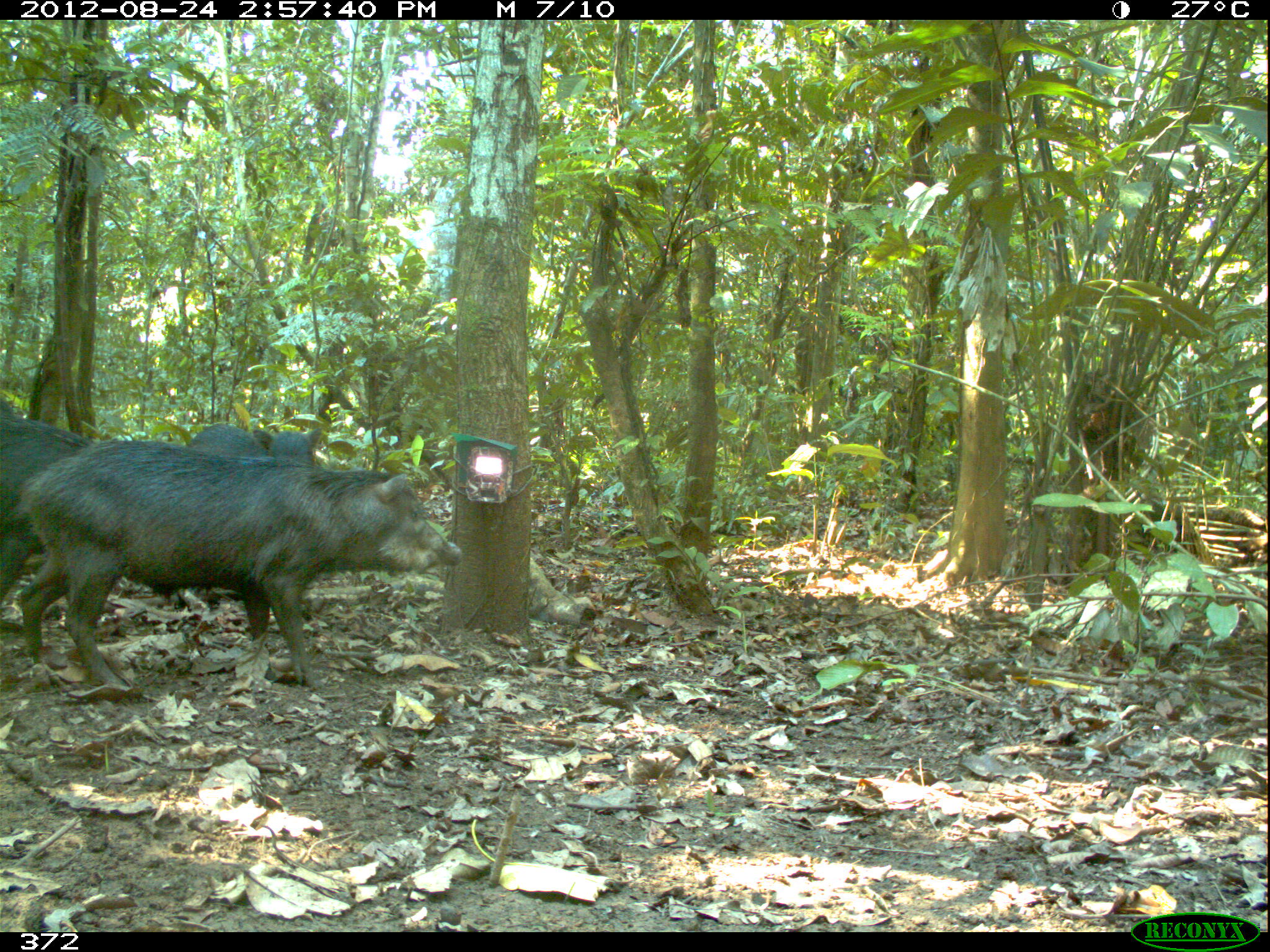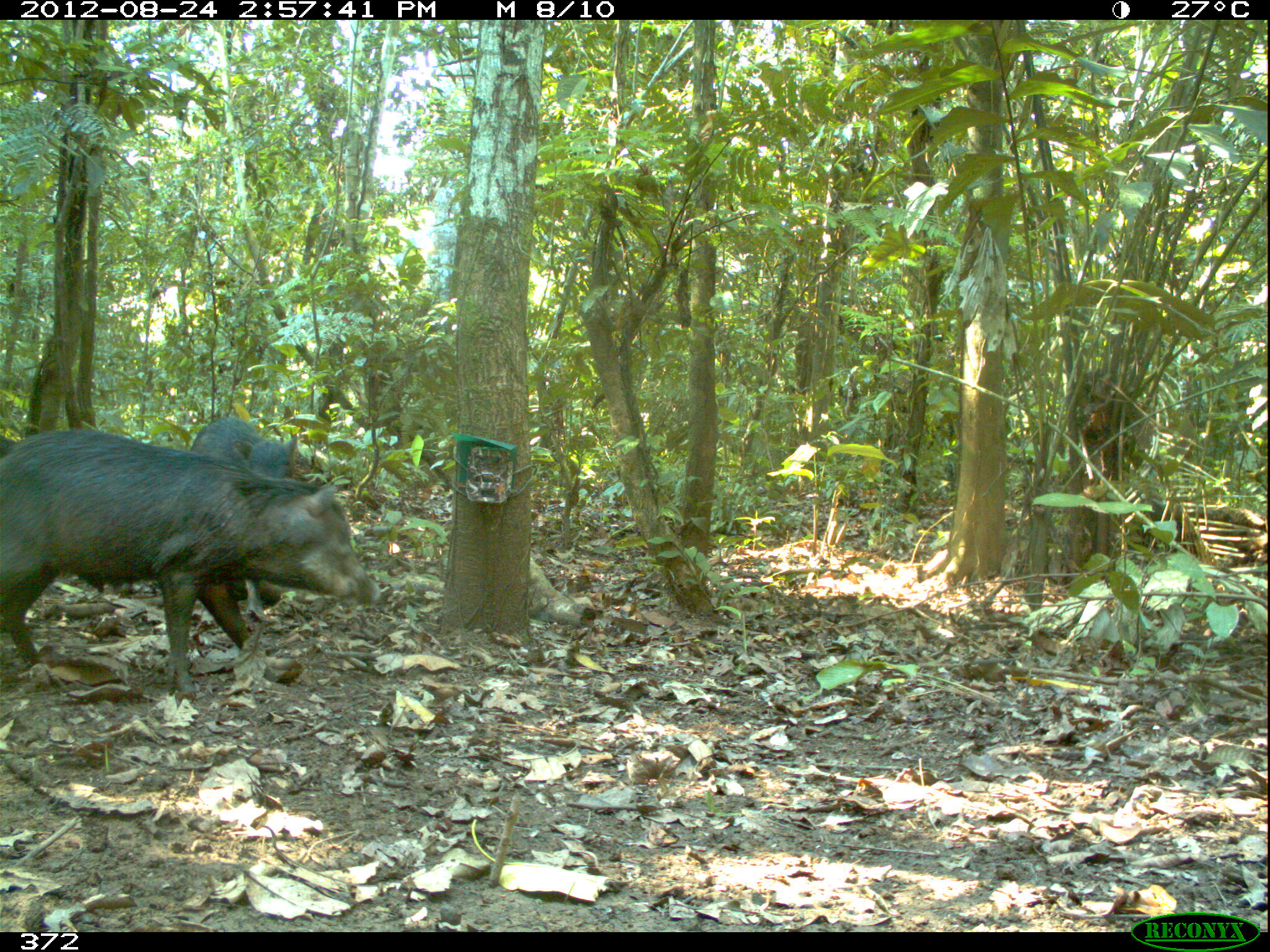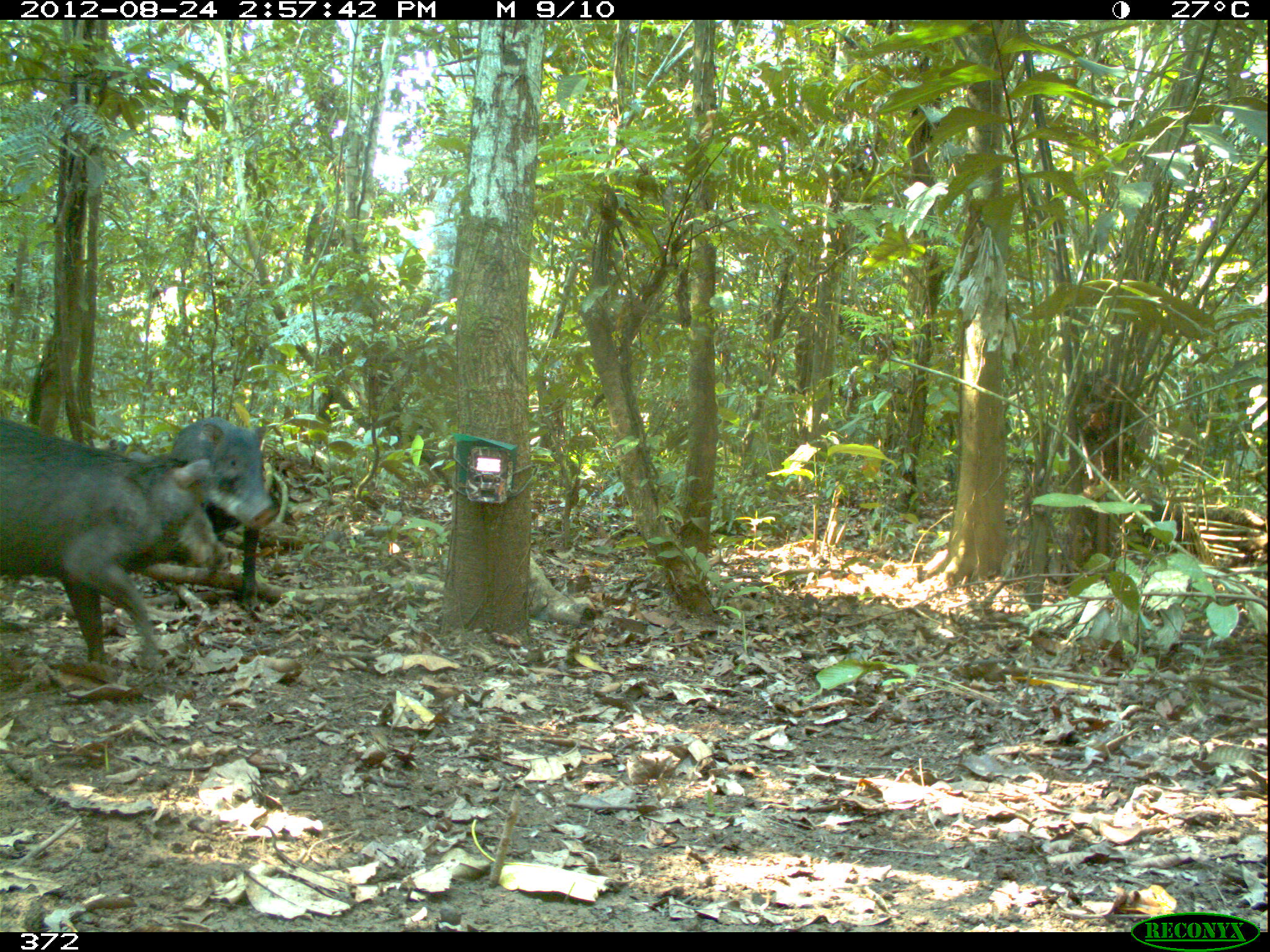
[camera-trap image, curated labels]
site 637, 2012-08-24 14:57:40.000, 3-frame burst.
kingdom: Animalia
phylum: Chordata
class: Mammalia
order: Artiodactyla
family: Tayassuidae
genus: Tayassu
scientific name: Tayassu pecari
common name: white-lipped peccary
Tayassu pecari (white-lipped peccary).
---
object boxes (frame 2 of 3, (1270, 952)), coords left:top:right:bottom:
tayassu pecari: 2:422:383:699; 192:417:311:613; 0:429:22:453